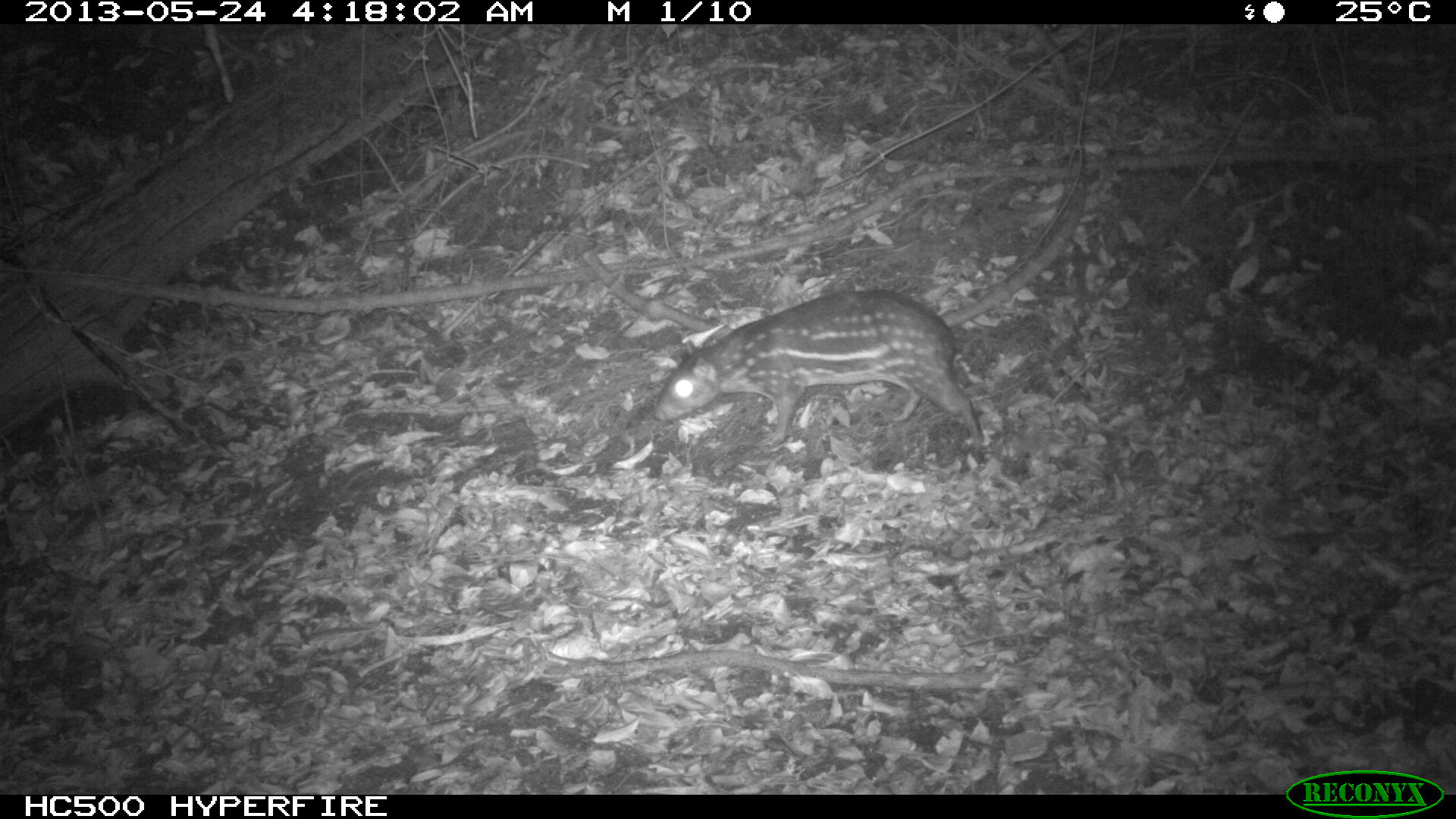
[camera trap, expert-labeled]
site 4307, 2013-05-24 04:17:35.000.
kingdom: Animalia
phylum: Chordata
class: Mammalia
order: Rodentia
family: Cuniculidae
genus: Cuniculus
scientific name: Cuniculus paca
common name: lowland paca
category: agouti paca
Agouti paca (lowland paca) (Cuniculus paca), count 1.